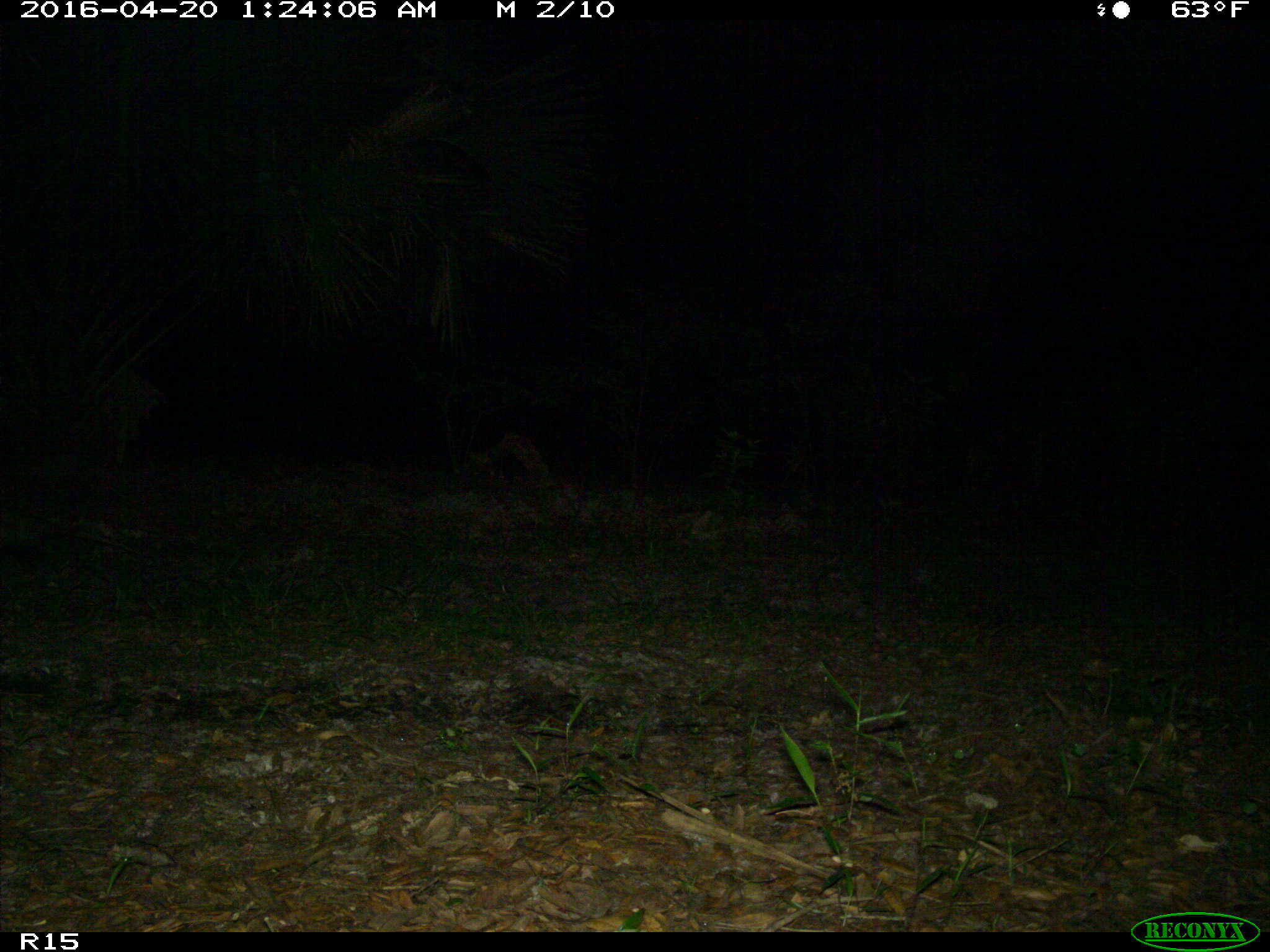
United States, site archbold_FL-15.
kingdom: Animalia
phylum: Chordata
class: Mammalia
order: Cingulata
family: Dasypodidae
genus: Dasypus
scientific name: Dasypus novemcinctus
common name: nine-banded armadillo